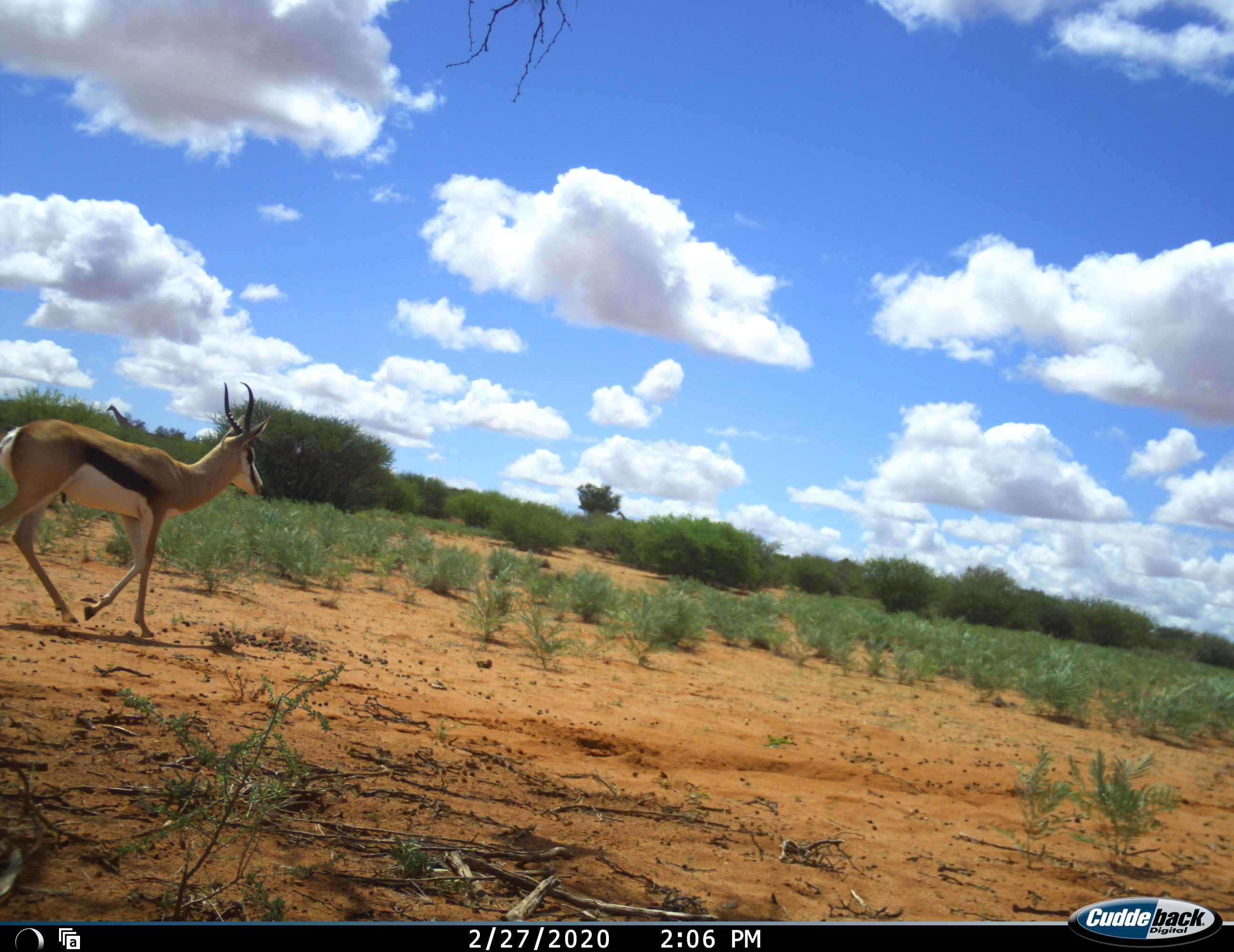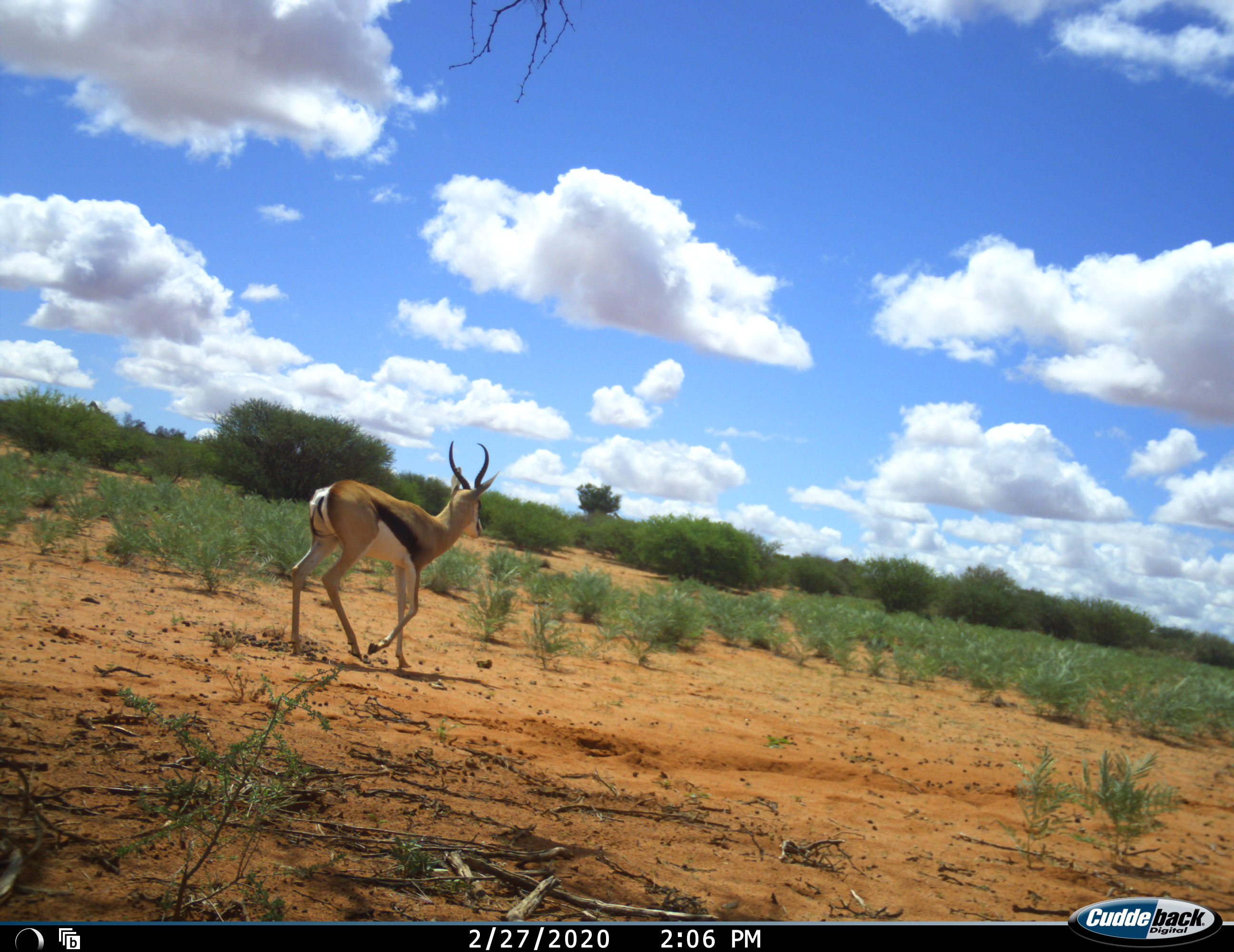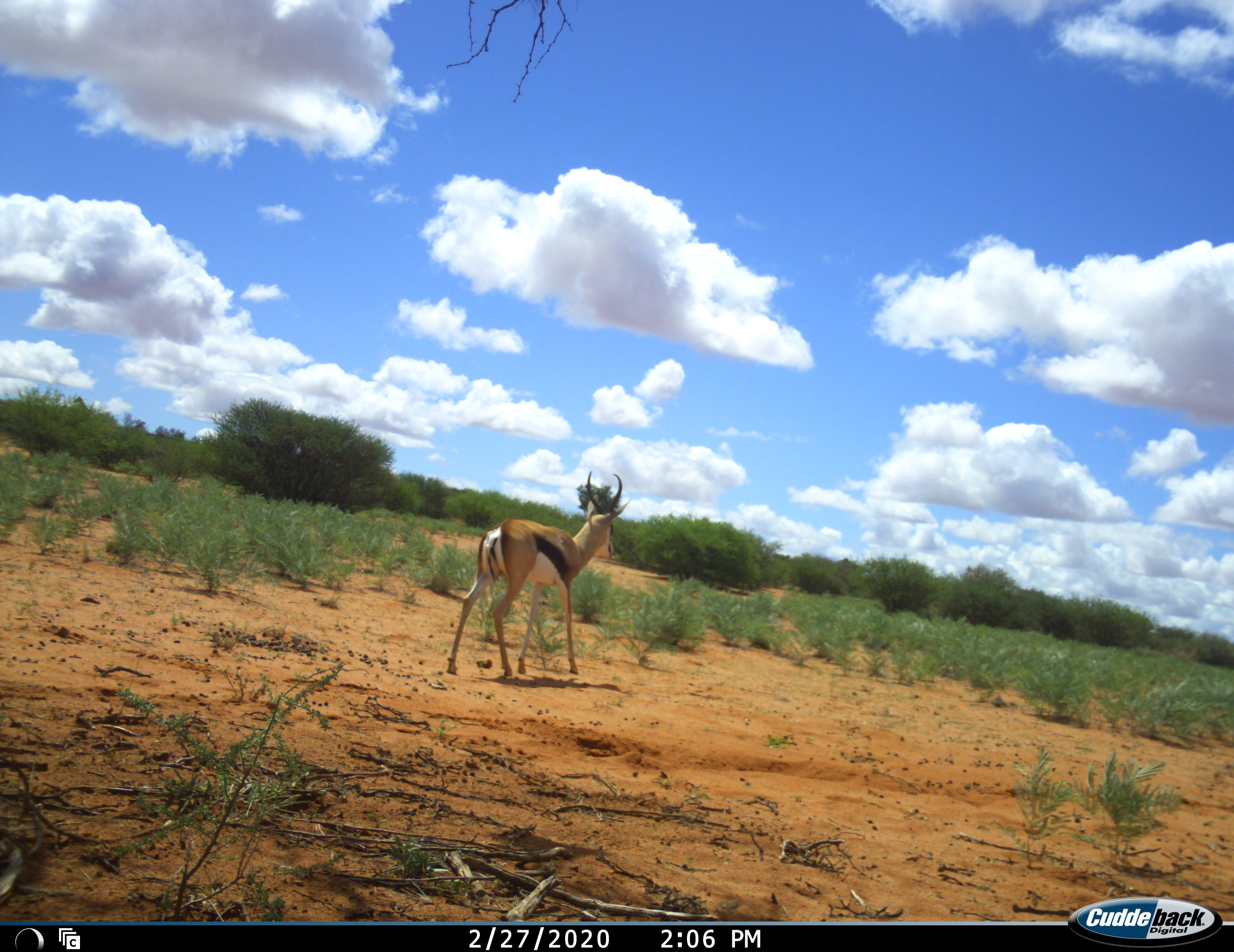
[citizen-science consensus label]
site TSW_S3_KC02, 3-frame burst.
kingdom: Animalia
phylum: Chordata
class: Mammalia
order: Artiodactyla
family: Bovidae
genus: Antidorcas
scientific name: Antidorcas marsupialis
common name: springbok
Springbok (Antidorcas marsupialis), count 1. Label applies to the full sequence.